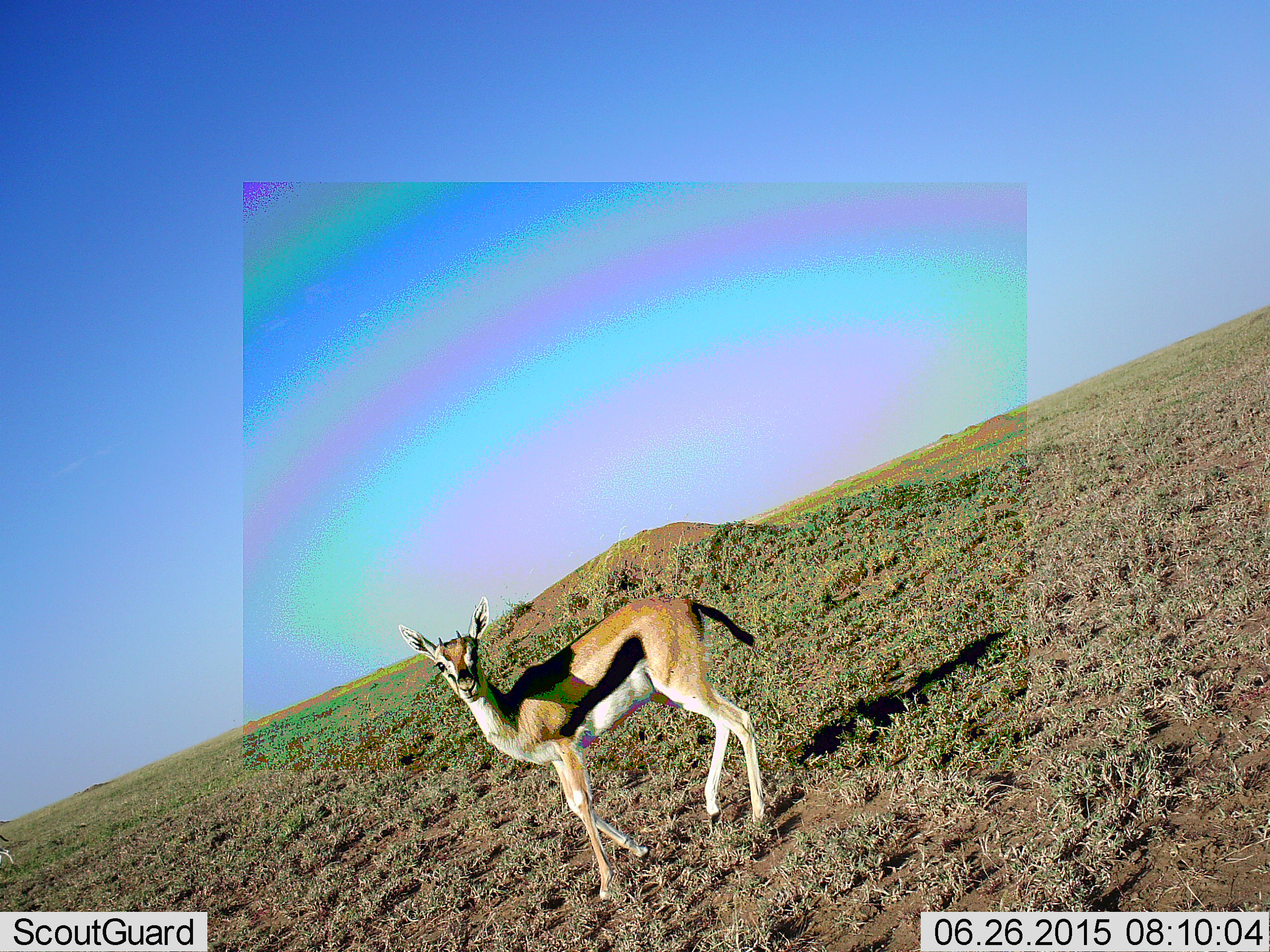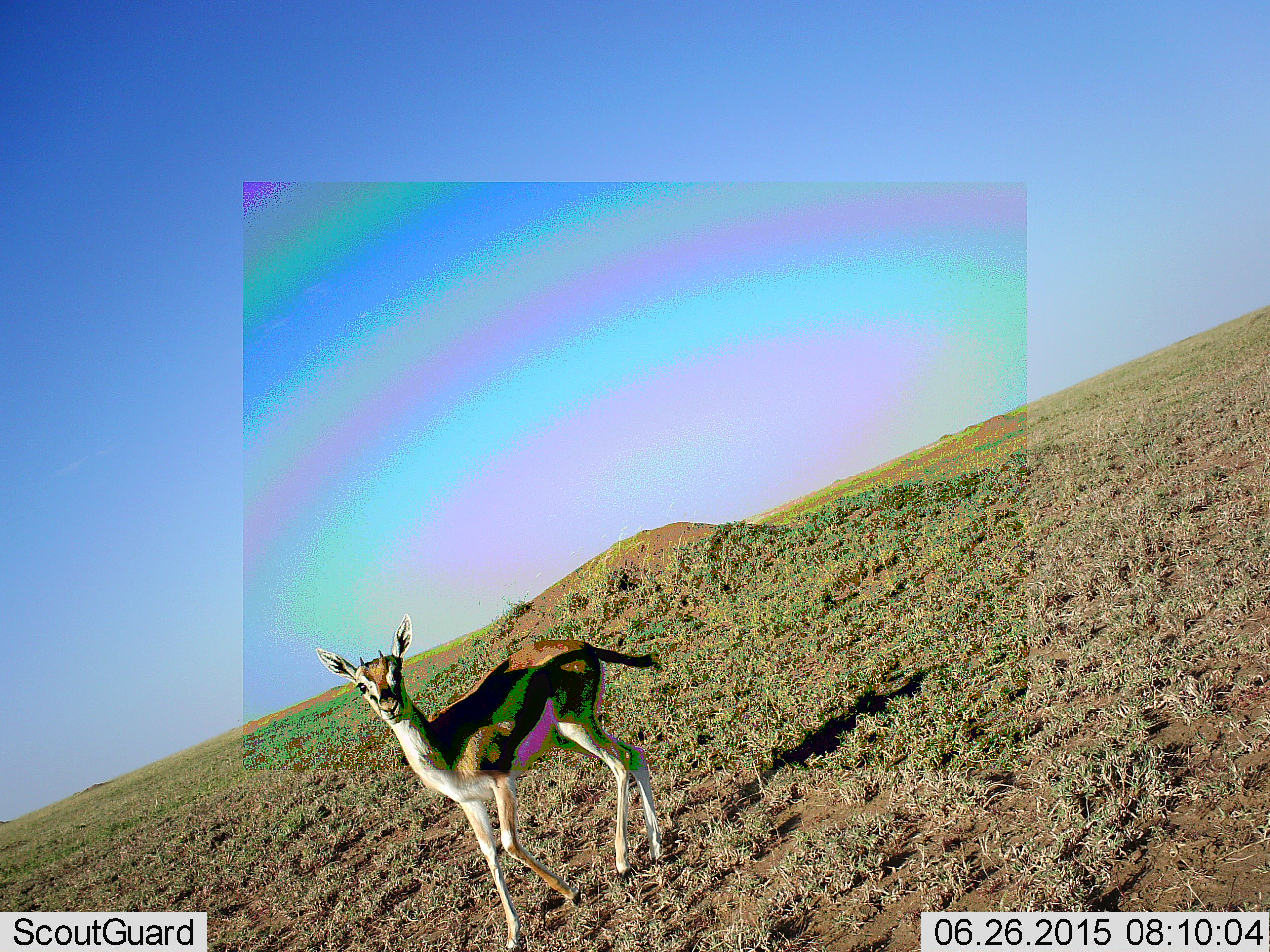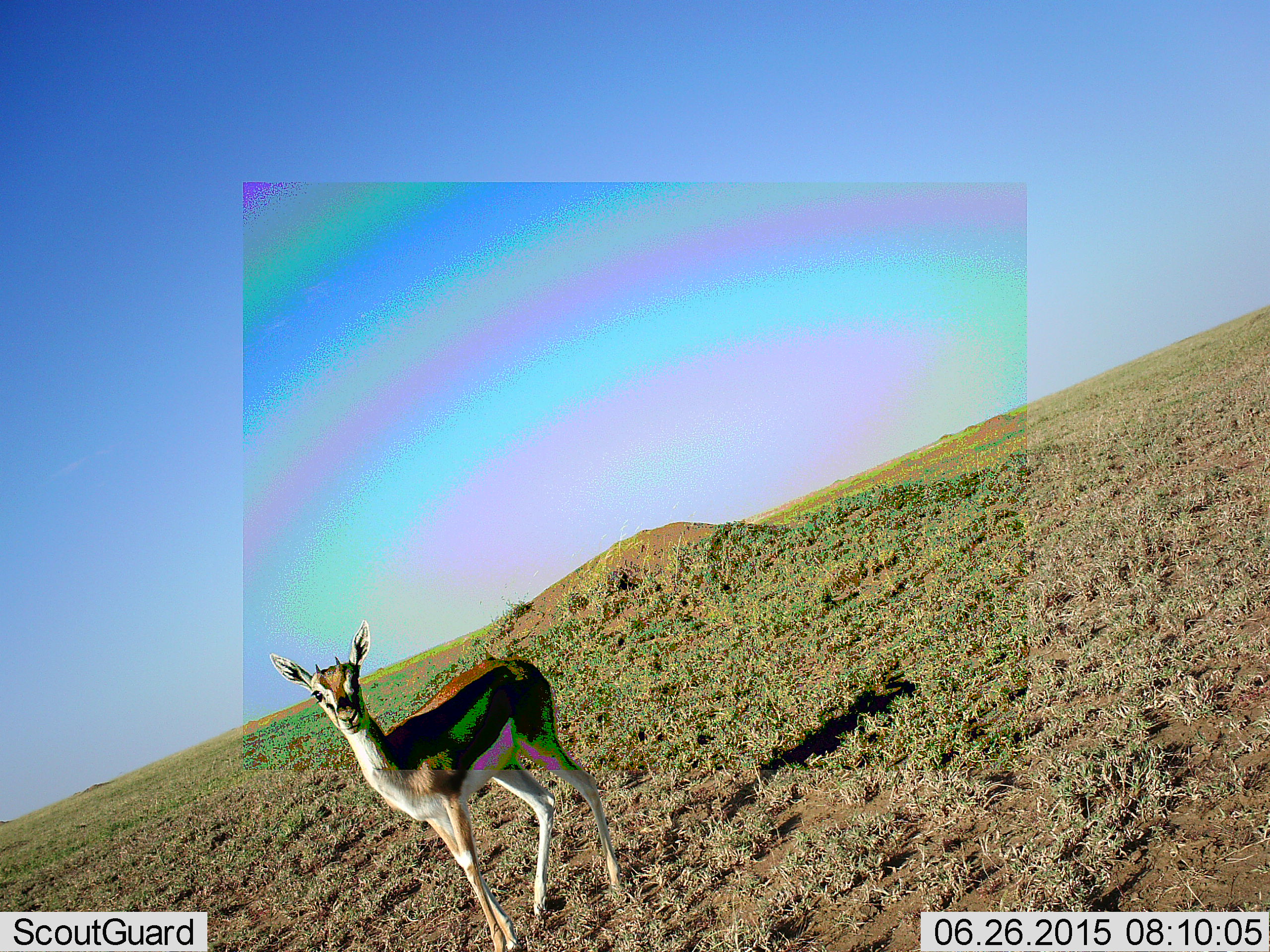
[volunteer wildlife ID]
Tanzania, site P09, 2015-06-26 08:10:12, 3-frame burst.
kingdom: Animalia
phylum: Chordata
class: Mammalia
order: Artiodactyla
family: Bovidae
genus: Eudorcas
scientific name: Eudorcas thomsonii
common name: thomson's gazelle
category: gazellethomsons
Gazellethomsons (thomson's gazelle) (Eudorcas thomsonii), count 1. Behavior (volunteer vote fractions): standing 50%, resting 0%, moving 50%, interacting 0%. Young present (vote fraction): 0%. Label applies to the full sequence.